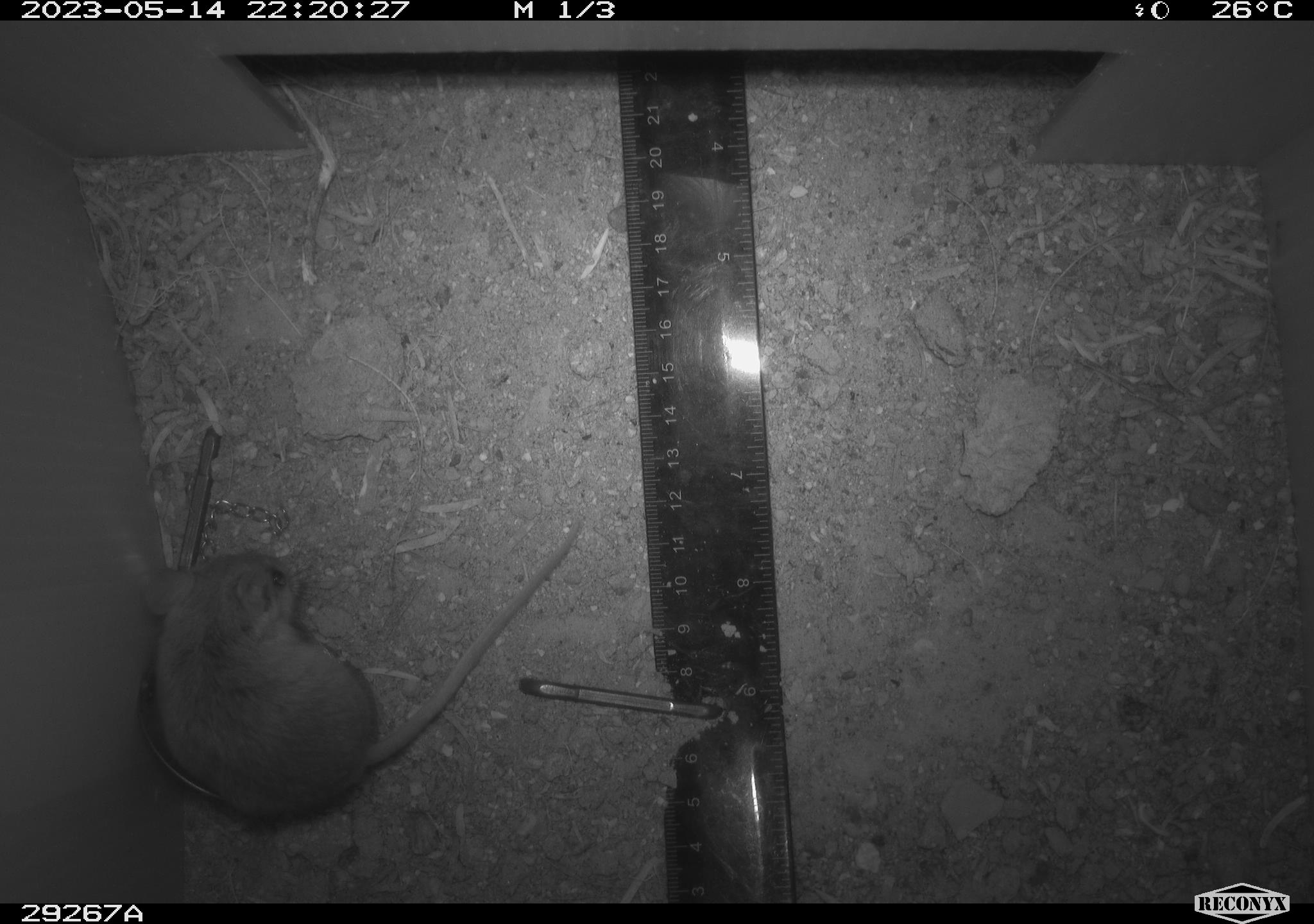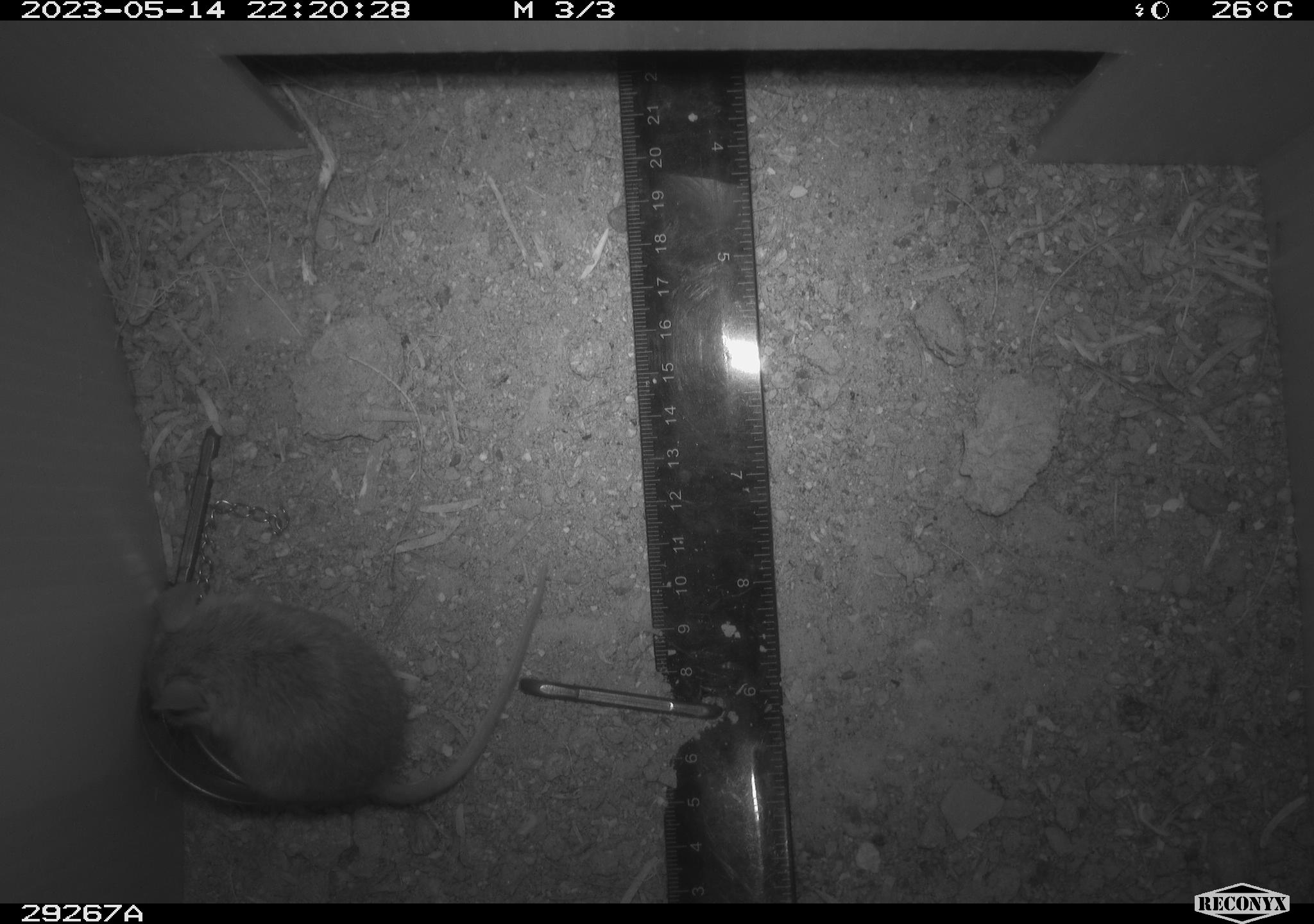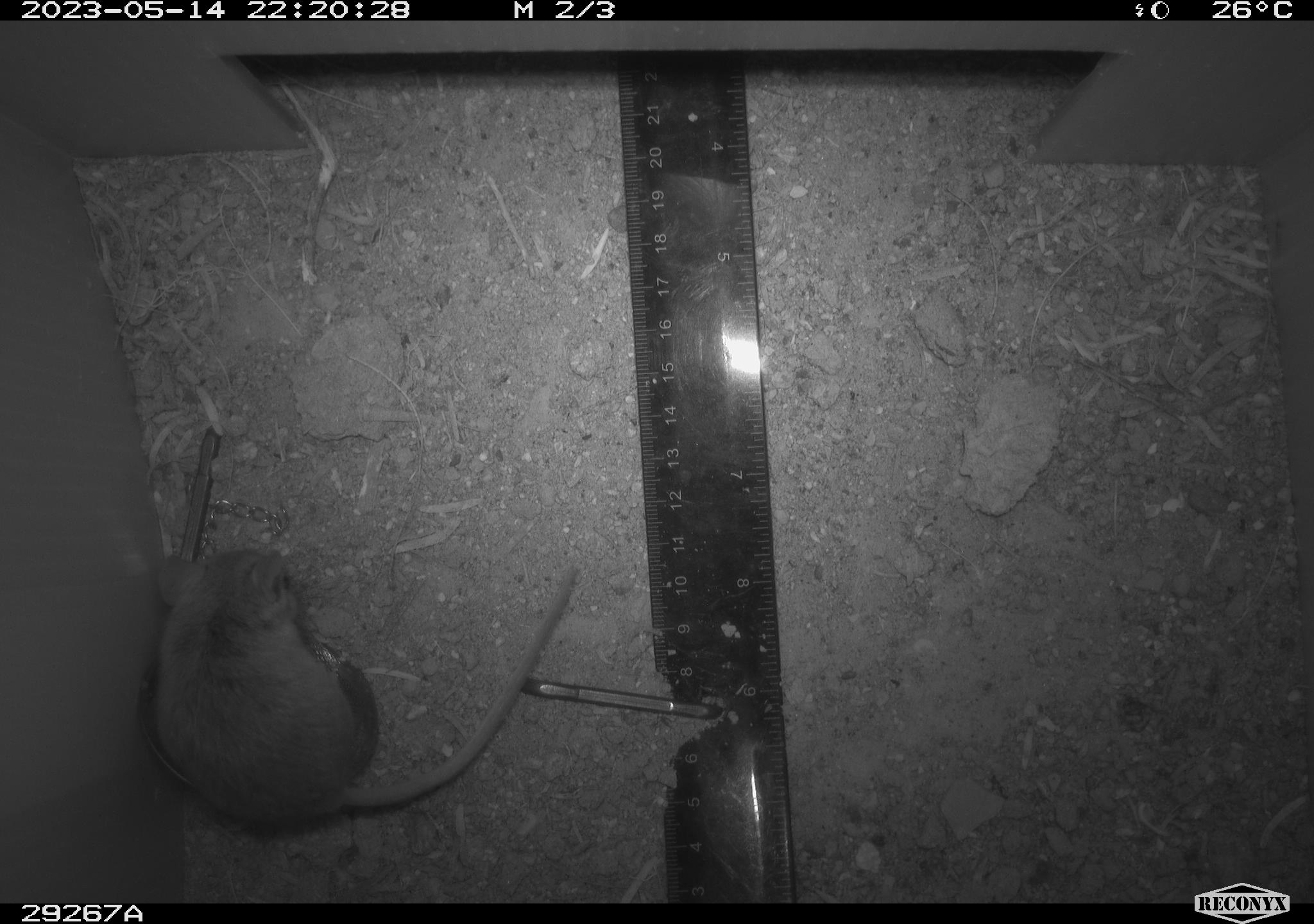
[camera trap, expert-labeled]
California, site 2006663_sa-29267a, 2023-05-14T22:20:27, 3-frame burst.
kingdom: Animalia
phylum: Chordata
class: Mammalia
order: Rodentia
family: Cricetidae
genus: Peromyscus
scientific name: Peromyscus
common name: deer mice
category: peromyscus species